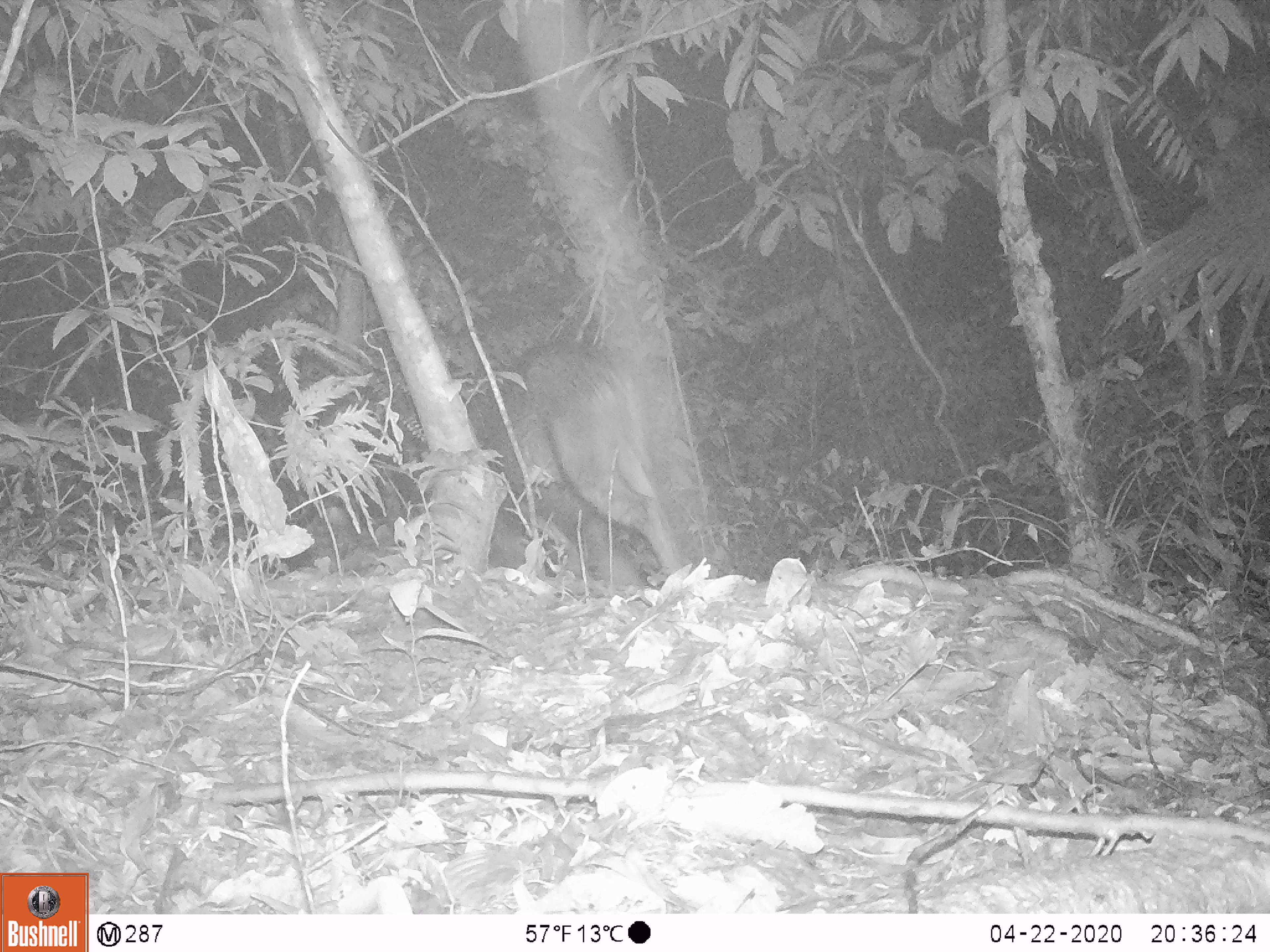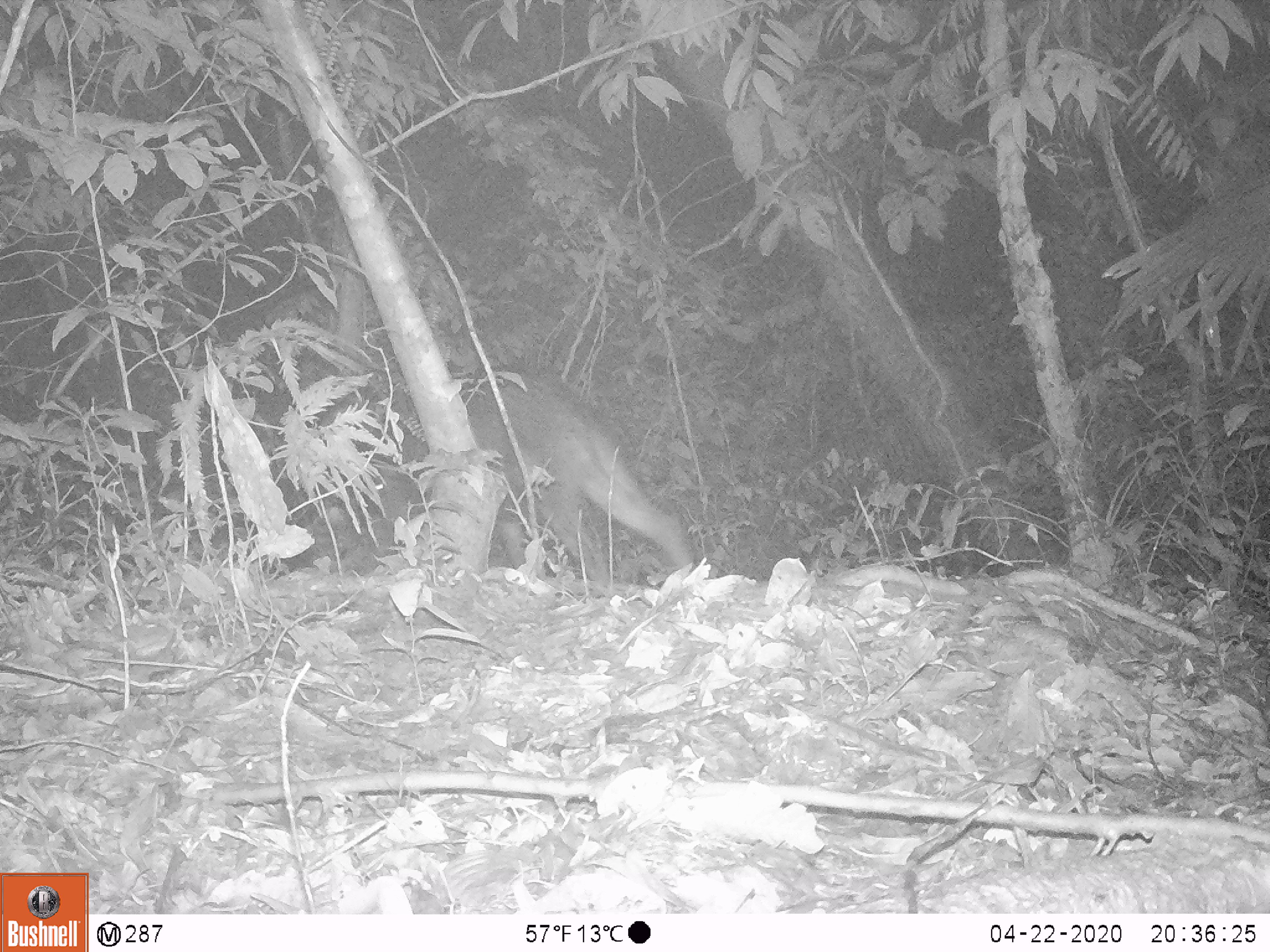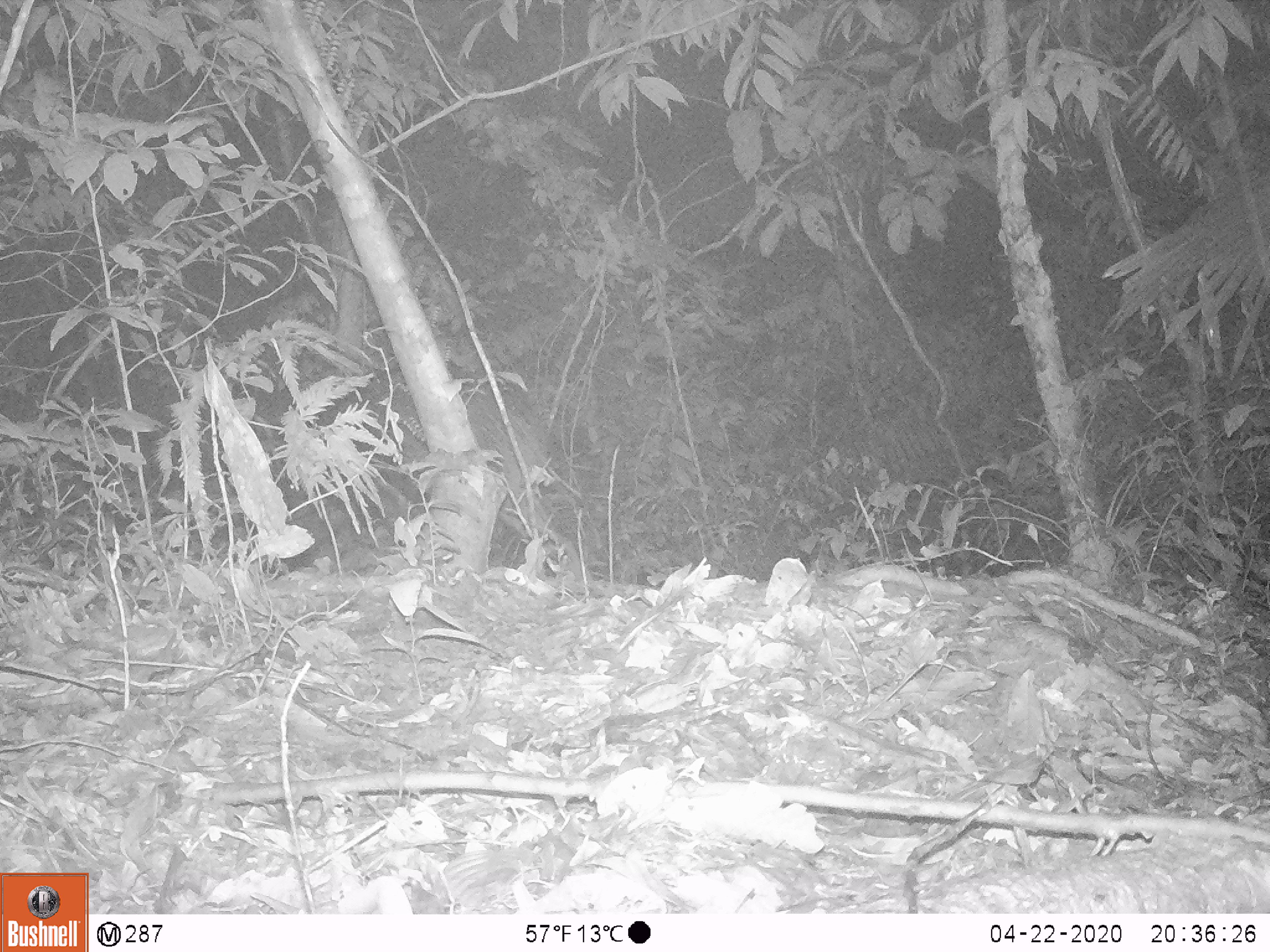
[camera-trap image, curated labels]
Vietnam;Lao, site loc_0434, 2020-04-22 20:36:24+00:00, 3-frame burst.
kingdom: Animalia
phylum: Chordata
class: Mammalia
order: Artiodactyla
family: Suidae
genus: Sus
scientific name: Sus scrofa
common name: eurasian wild pig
Eurasian wild pig (Sus scrofa). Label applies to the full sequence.